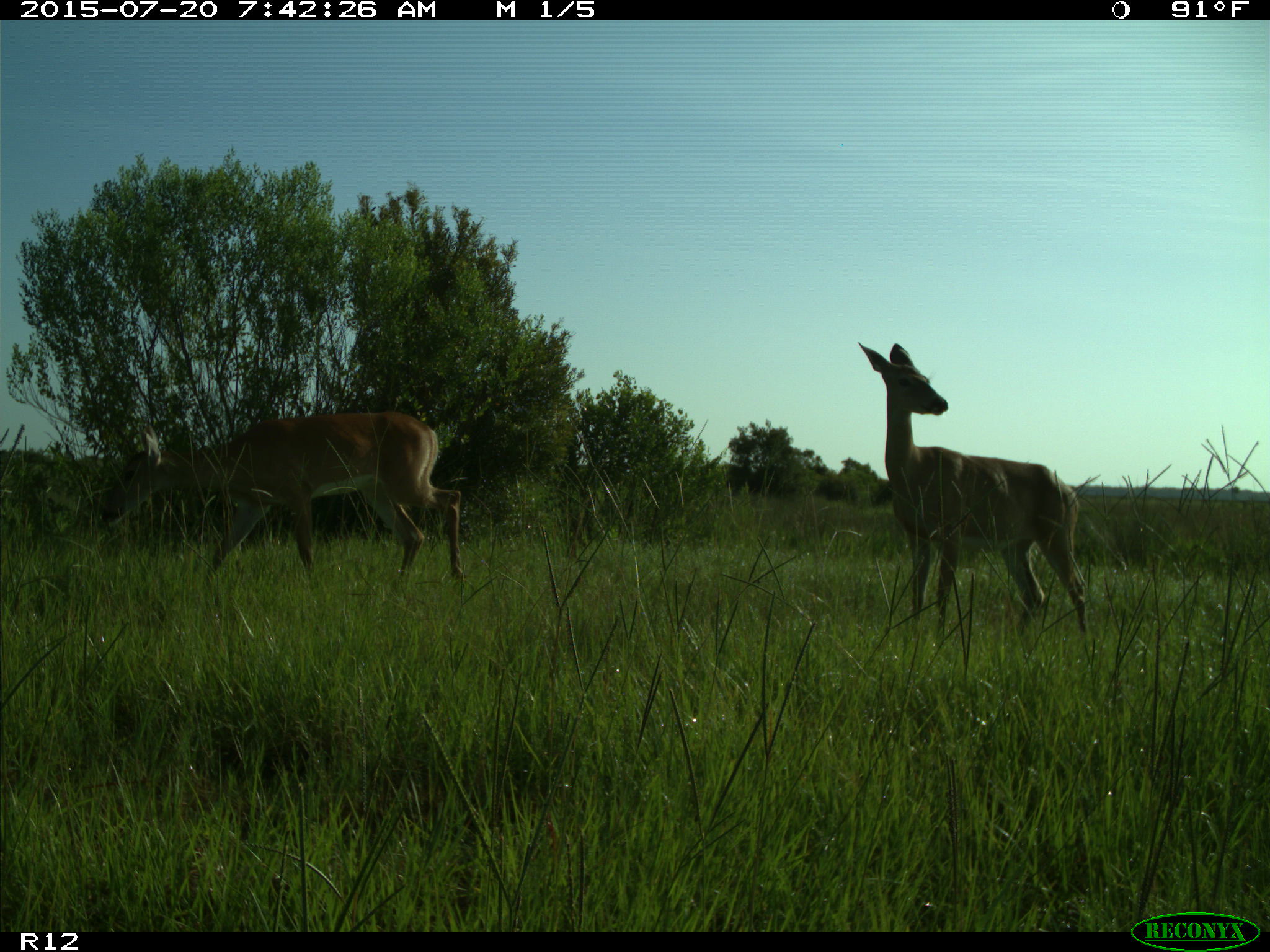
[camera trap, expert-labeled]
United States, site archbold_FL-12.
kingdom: Animalia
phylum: Chordata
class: Mammalia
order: Artiodactyla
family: Cervidae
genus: Odocoileus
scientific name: Odocoileus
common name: deer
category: unidentified deer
Unidentified deer (deer) (Odocoileus).